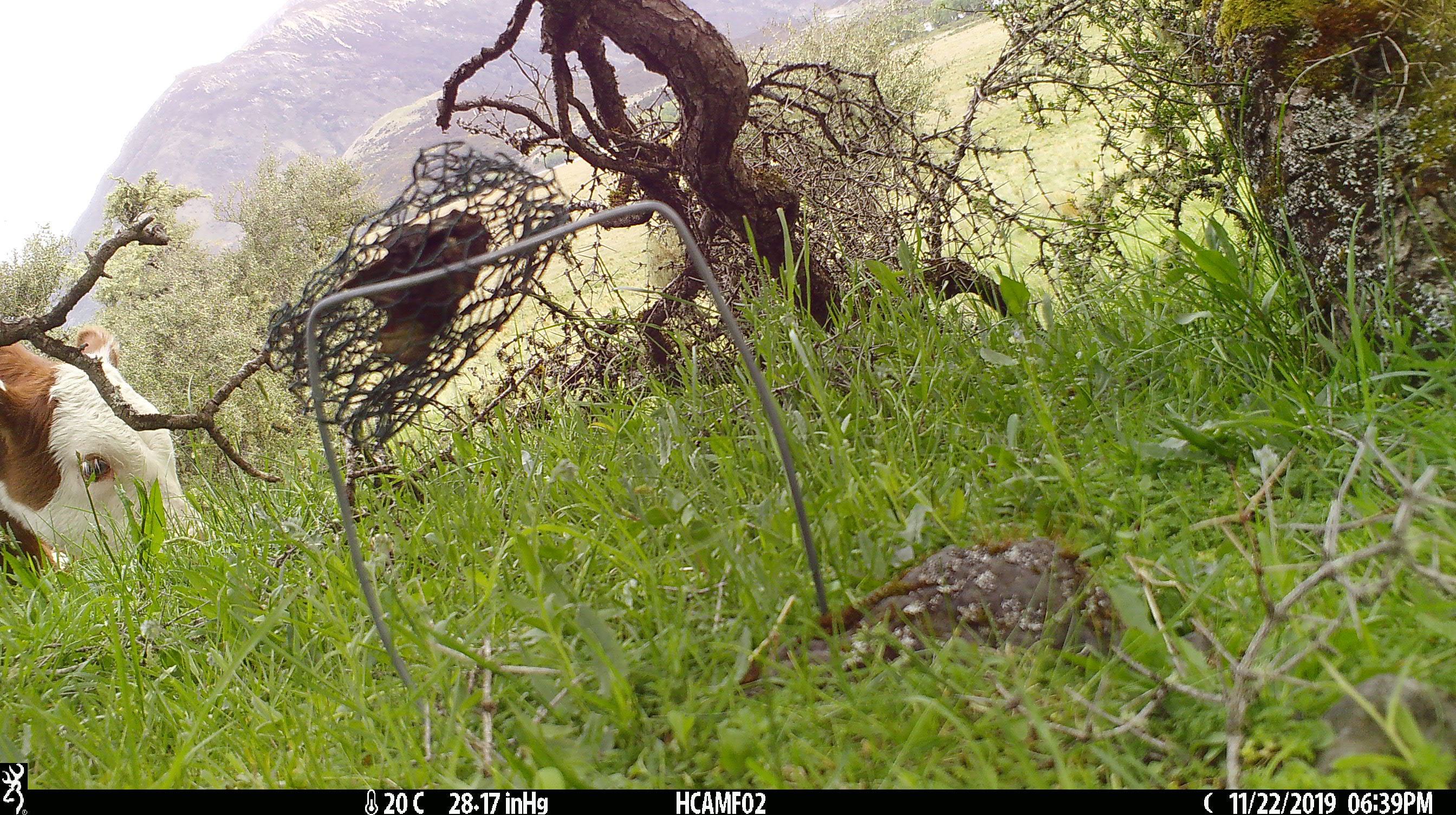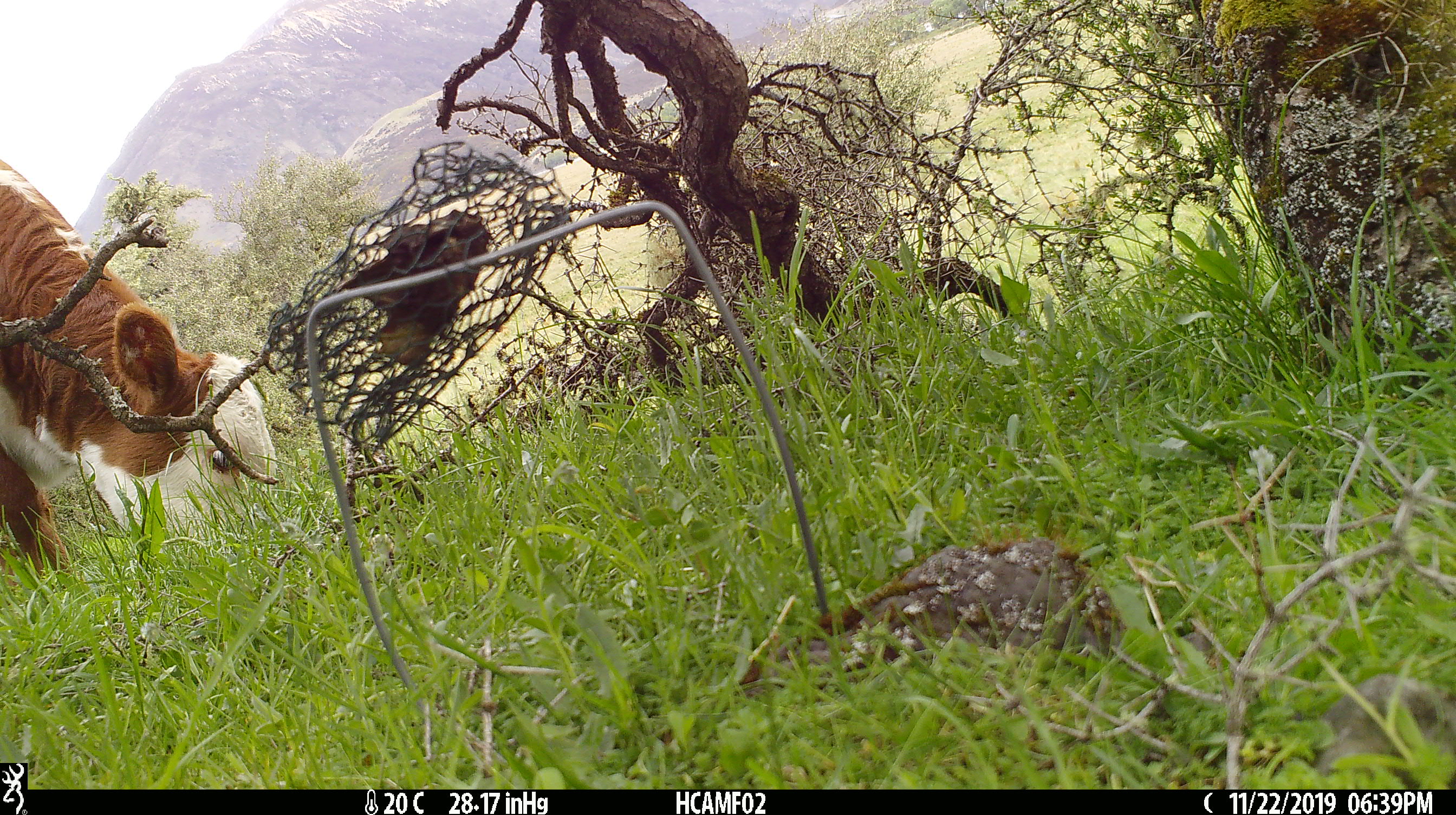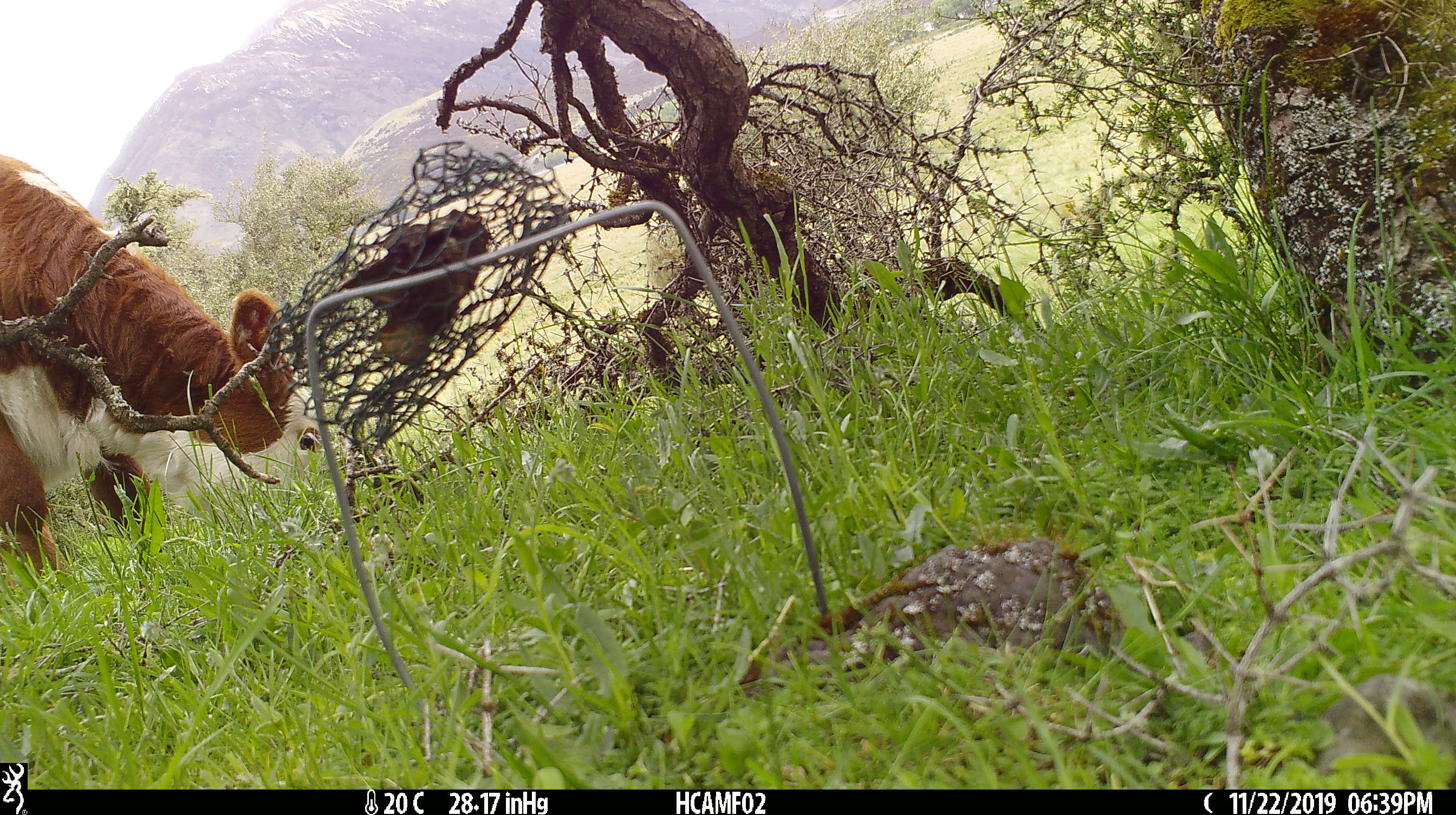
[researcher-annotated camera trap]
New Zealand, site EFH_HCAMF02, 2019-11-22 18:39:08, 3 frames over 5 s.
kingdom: Animalia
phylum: Chordata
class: Mammalia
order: Artiodactyla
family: Bovidae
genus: Bos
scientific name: Bos taurus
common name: domestic cow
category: cow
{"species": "cow (domestic cow) (Bos taurus)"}